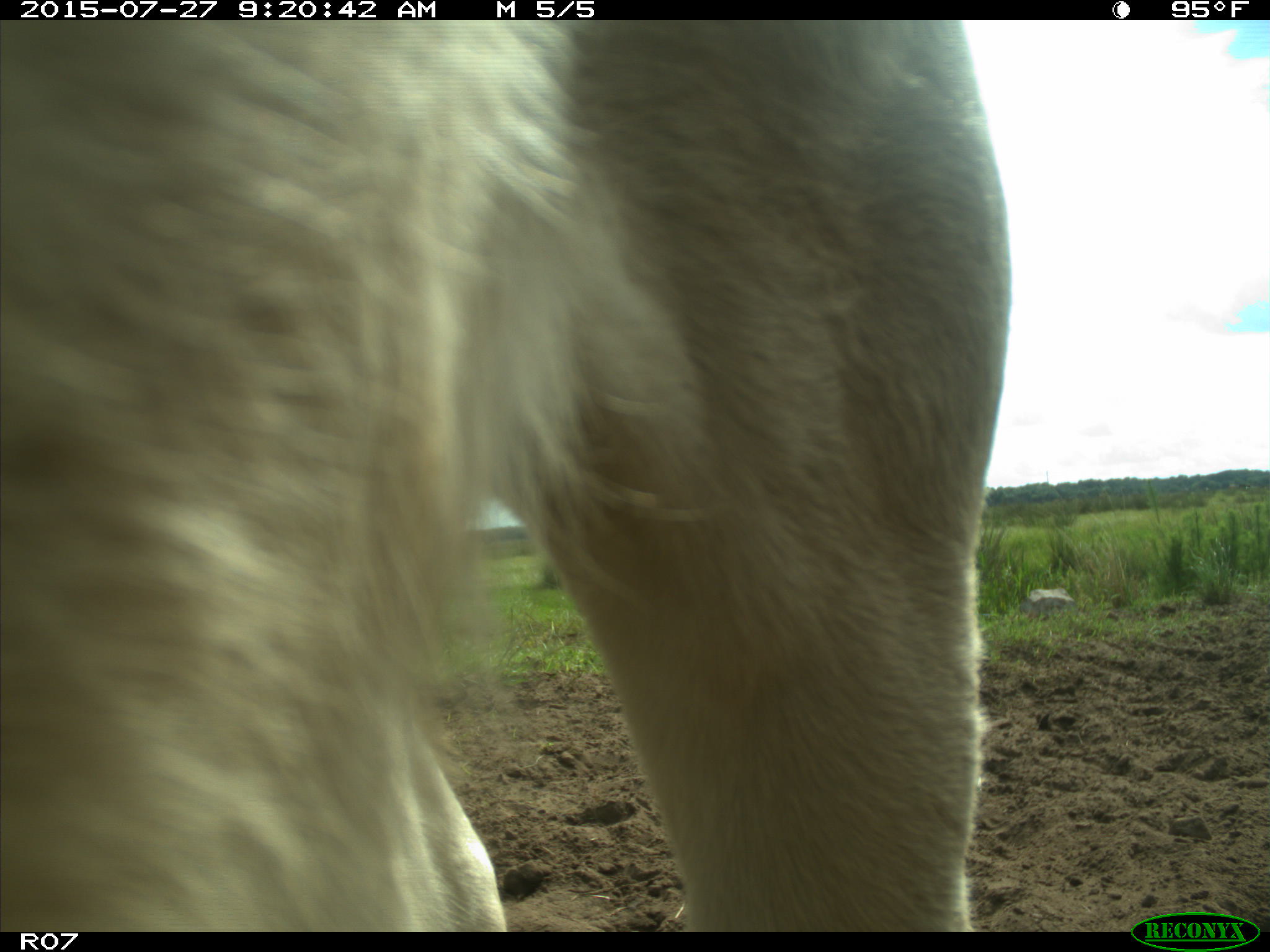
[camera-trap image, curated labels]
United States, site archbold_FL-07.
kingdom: Animalia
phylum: Chordata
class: Mammalia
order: Artiodactyla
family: Bovidae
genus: Bos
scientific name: Bos taurus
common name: domestic cow